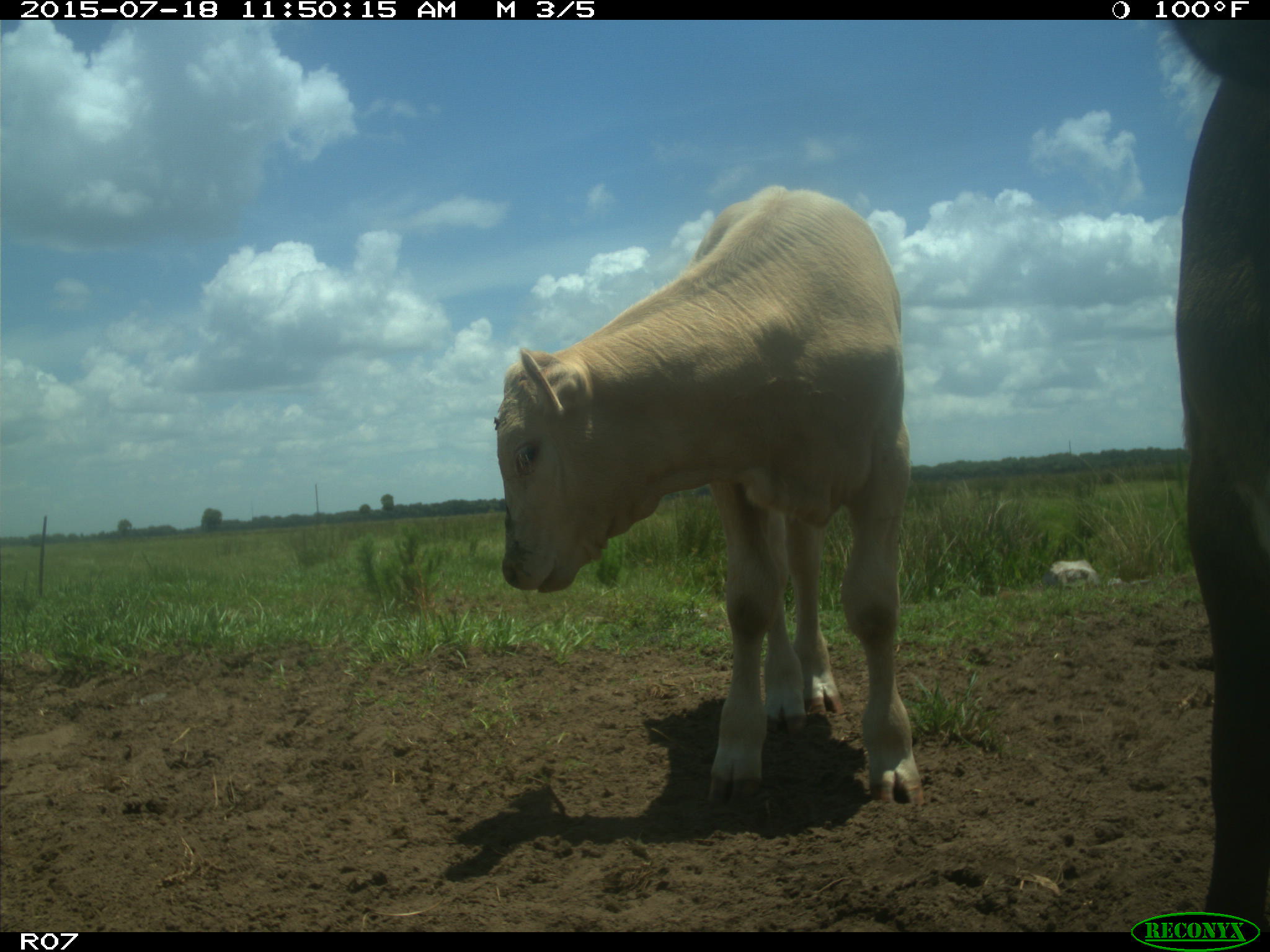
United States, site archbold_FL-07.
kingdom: Animalia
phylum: Chordata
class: Mammalia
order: Artiodactyla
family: Bovidae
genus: Bos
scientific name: Bos taurus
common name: domestic cow